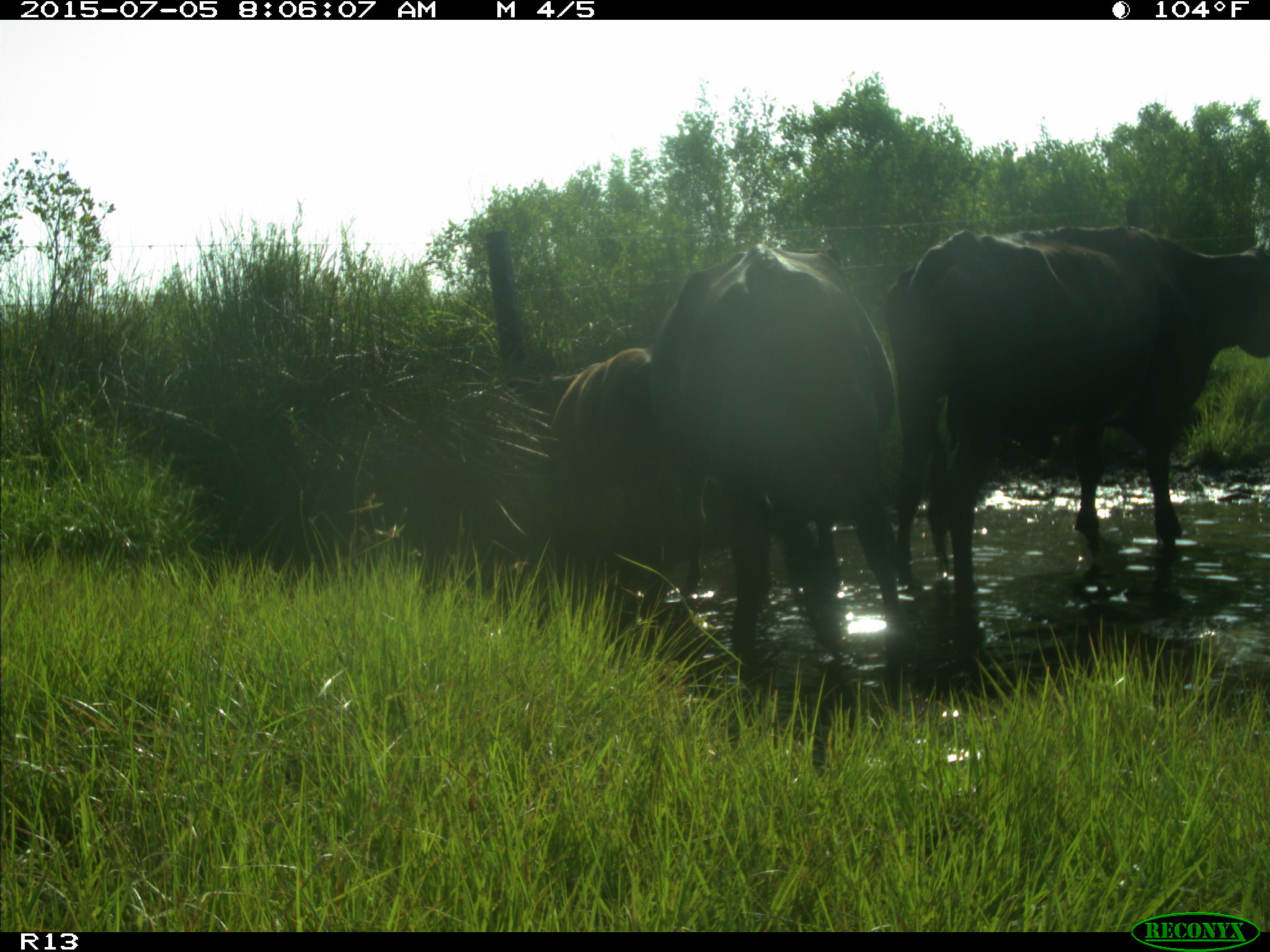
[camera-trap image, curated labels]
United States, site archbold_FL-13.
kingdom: Animalia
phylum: Chordata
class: Mammalia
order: Artiodactyla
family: Bovidae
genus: Bos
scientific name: Bos taurus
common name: domestic cow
Bos taurus (domestic cow).